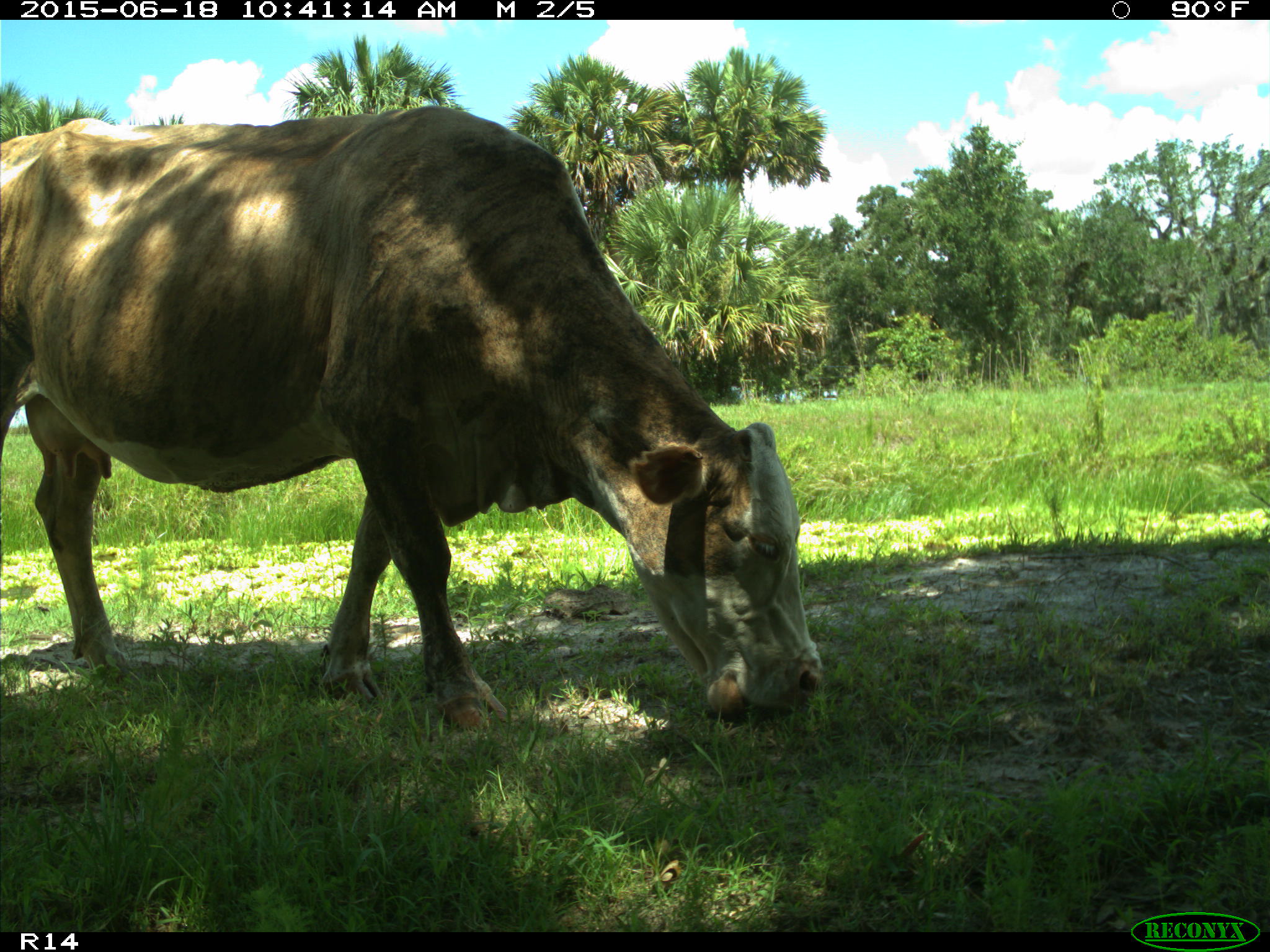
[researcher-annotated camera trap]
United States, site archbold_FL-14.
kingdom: Animalia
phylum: Chordata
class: Mammalia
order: Artiodactyla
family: Bovidae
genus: Bos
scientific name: Bos taurus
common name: domestic cow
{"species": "Bos taurus (domestic cow)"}